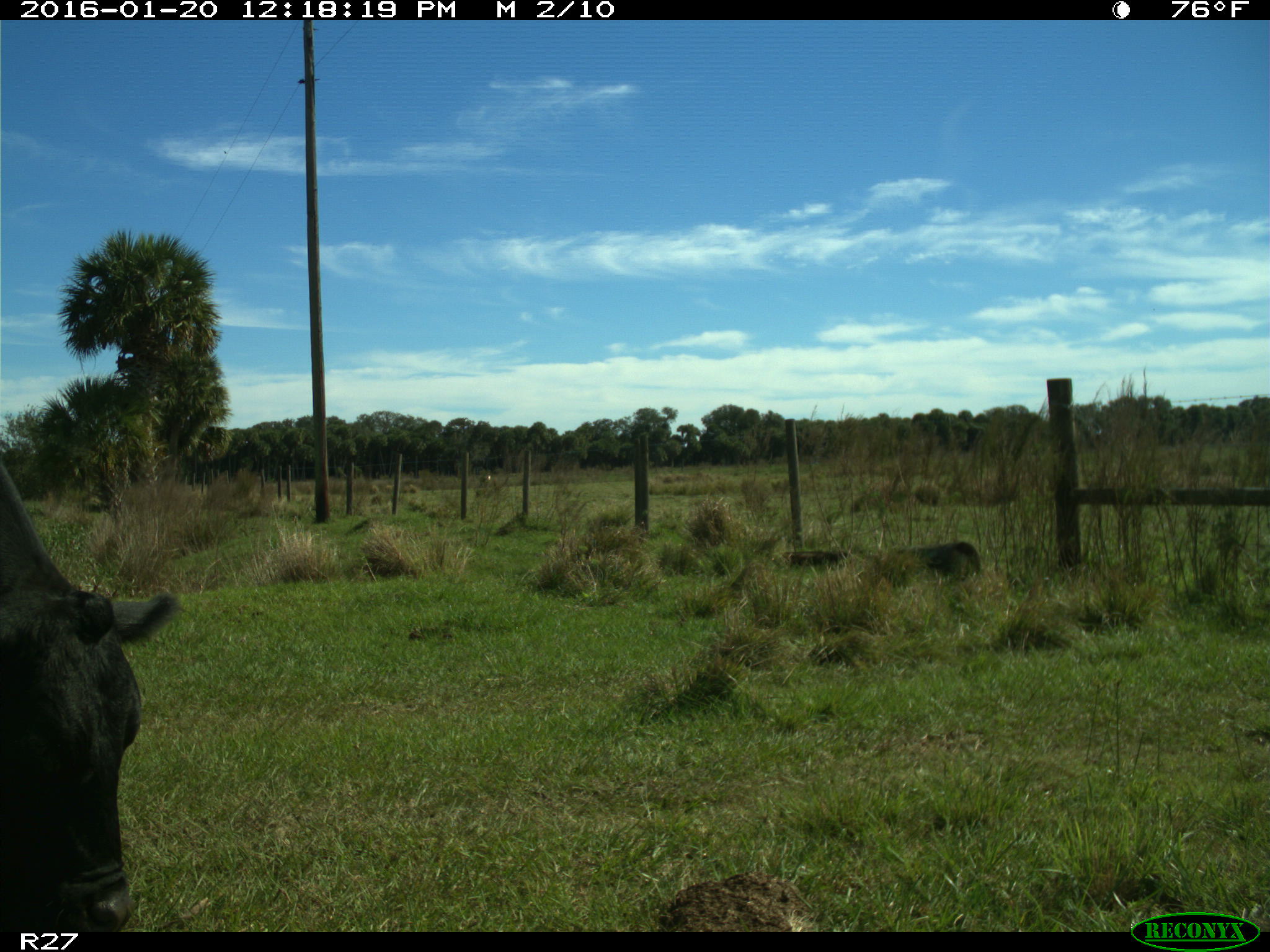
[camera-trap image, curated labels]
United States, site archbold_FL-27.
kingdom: Animalia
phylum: Chordata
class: Mammalia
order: Artiodactyla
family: Bovidae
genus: Bos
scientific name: Bos taurus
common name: domestic cow